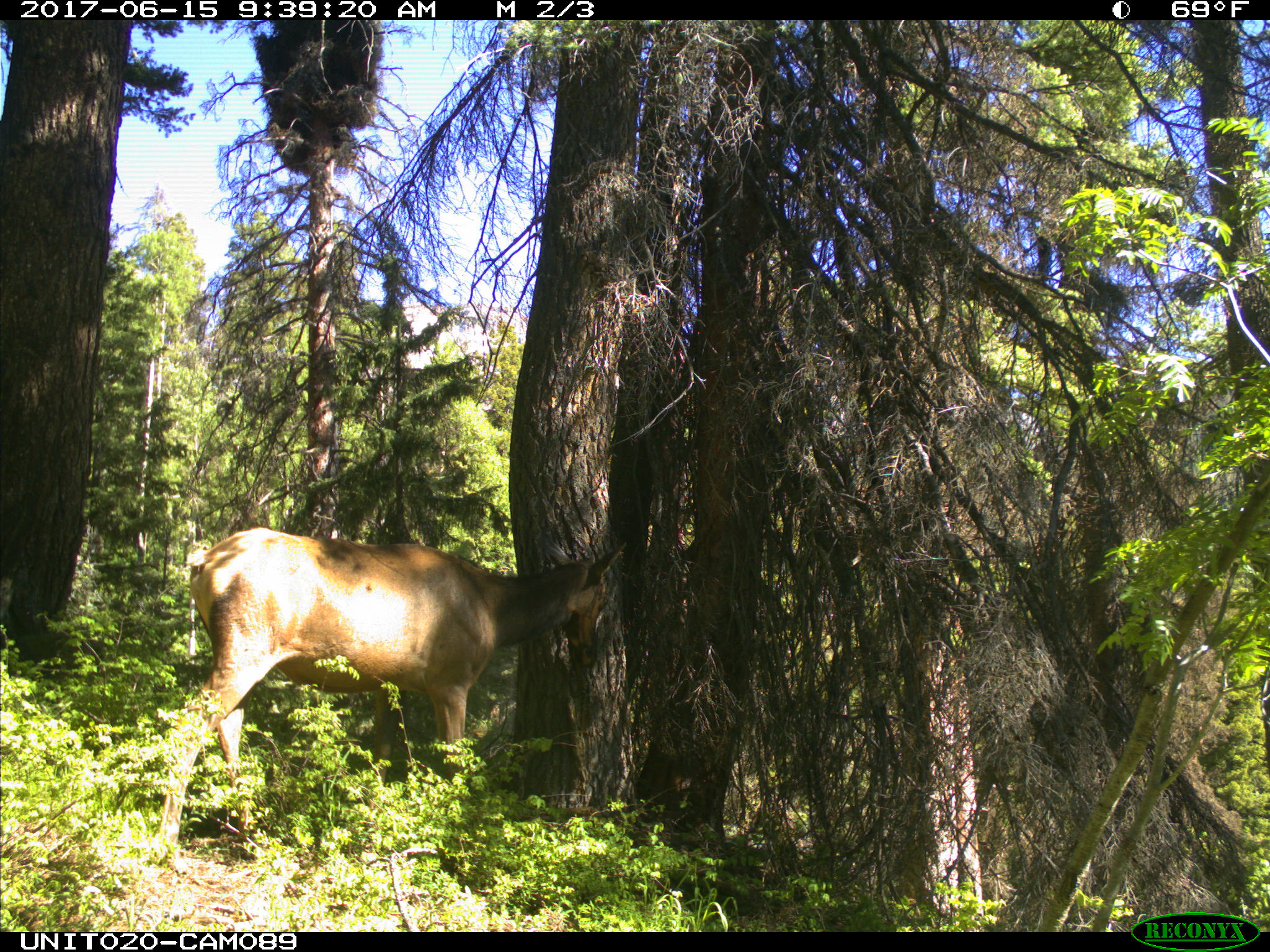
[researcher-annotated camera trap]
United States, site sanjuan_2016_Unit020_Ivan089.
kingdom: Animalia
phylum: Chordata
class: Mammalia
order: Artiodactyla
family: Cervidae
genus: Cervus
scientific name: Cervus elaphus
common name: red deer